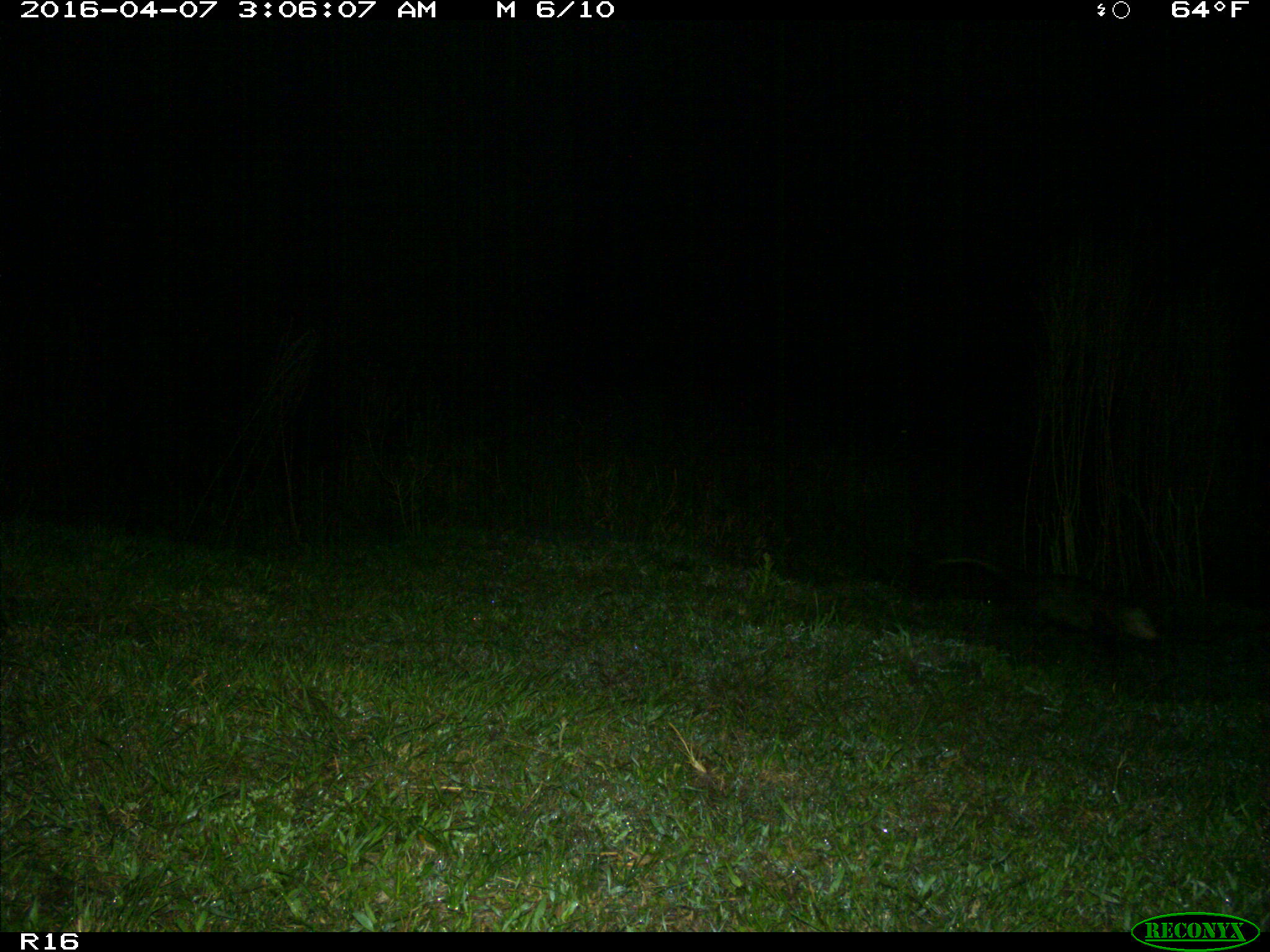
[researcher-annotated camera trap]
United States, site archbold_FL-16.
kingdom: Animalia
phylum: Chordata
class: Mammalia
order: Didelphimorphia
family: Didelphidae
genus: Didelphis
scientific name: Didelphis virginiana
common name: virginia opossum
Didelphis virginiana (virginia opossum).